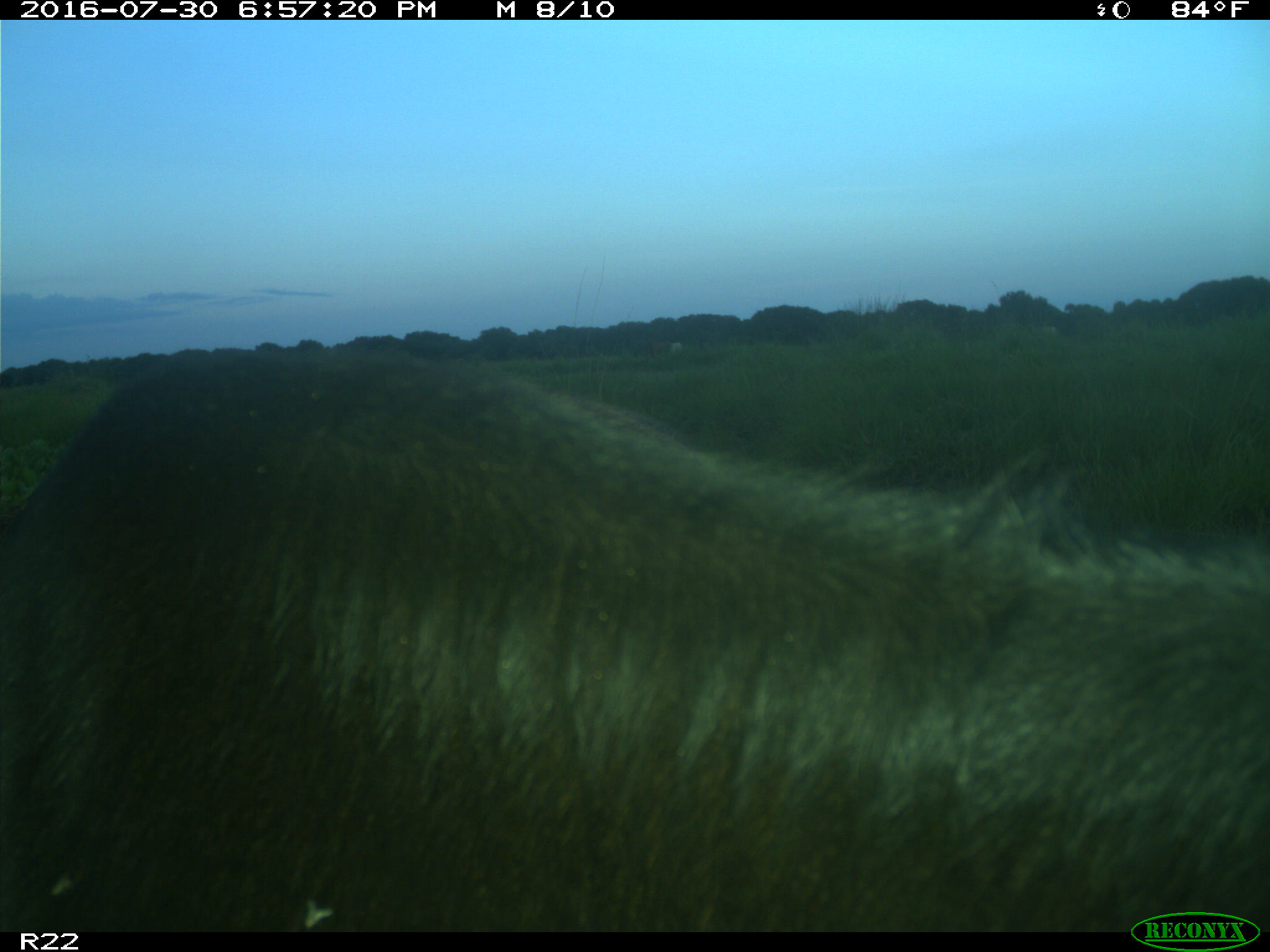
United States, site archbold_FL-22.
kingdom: Animalia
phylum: Chordata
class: Mammalia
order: Artiodactyla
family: Bovidae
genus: Bos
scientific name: Bos taurus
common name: domestic cow